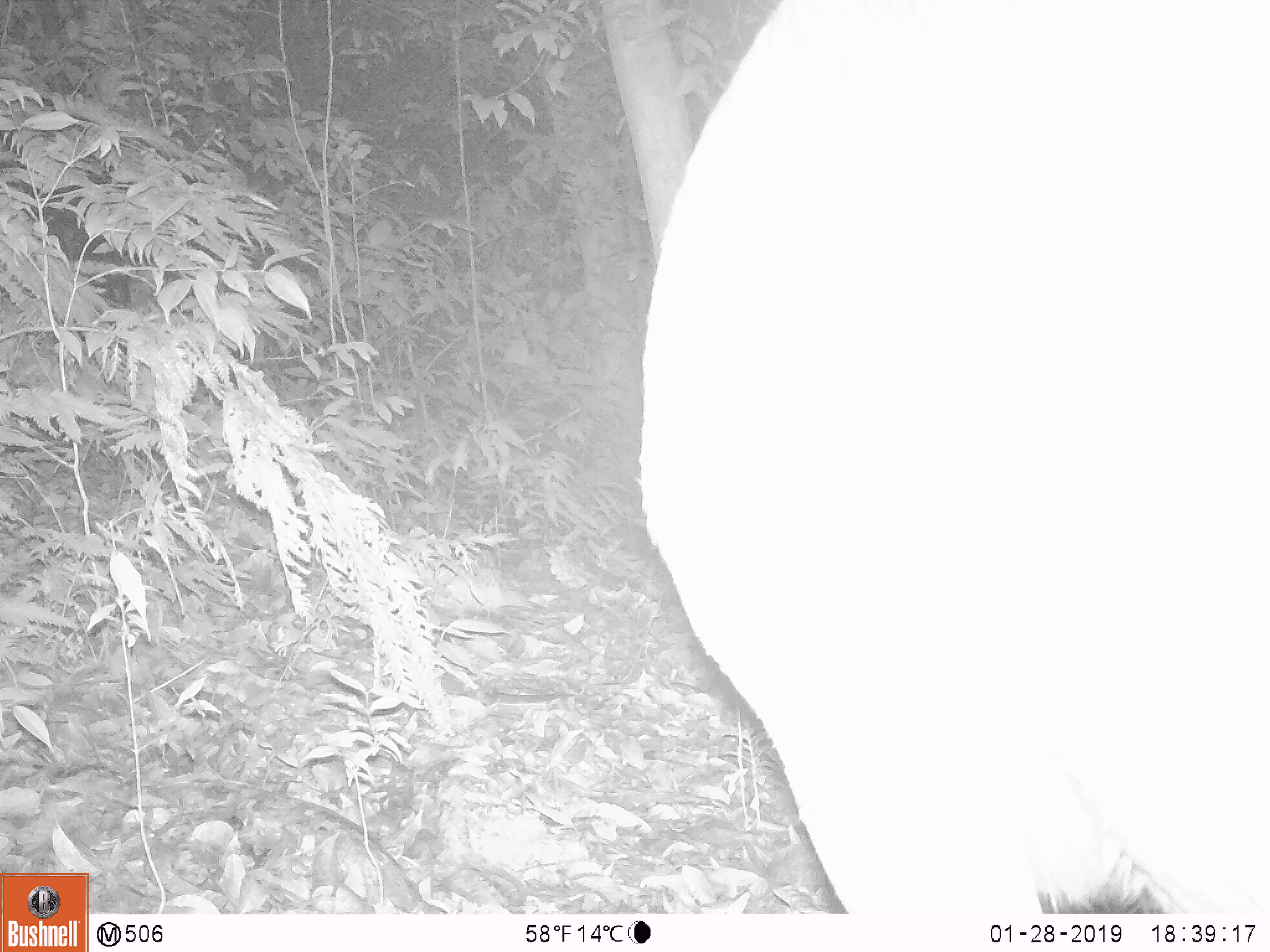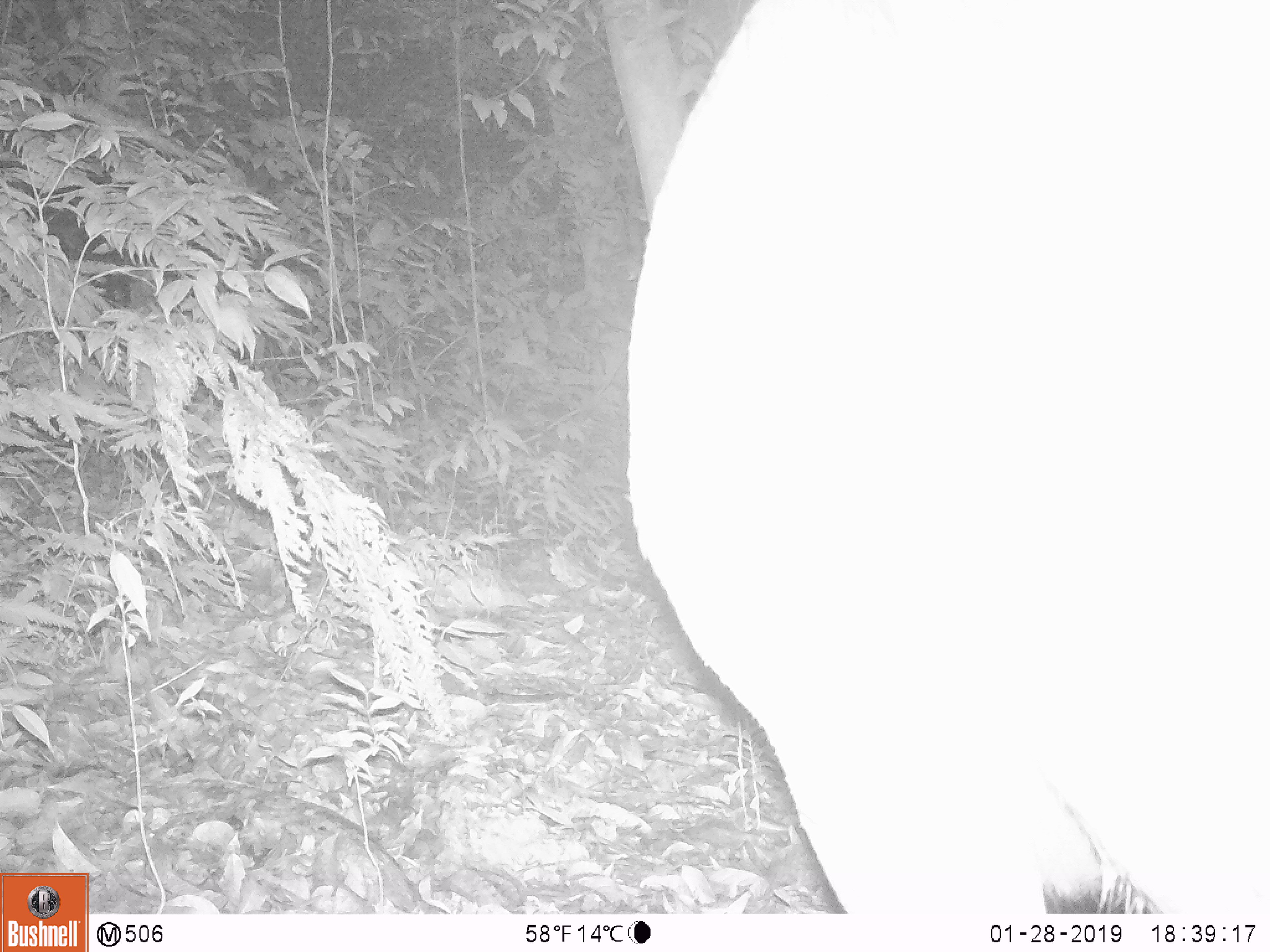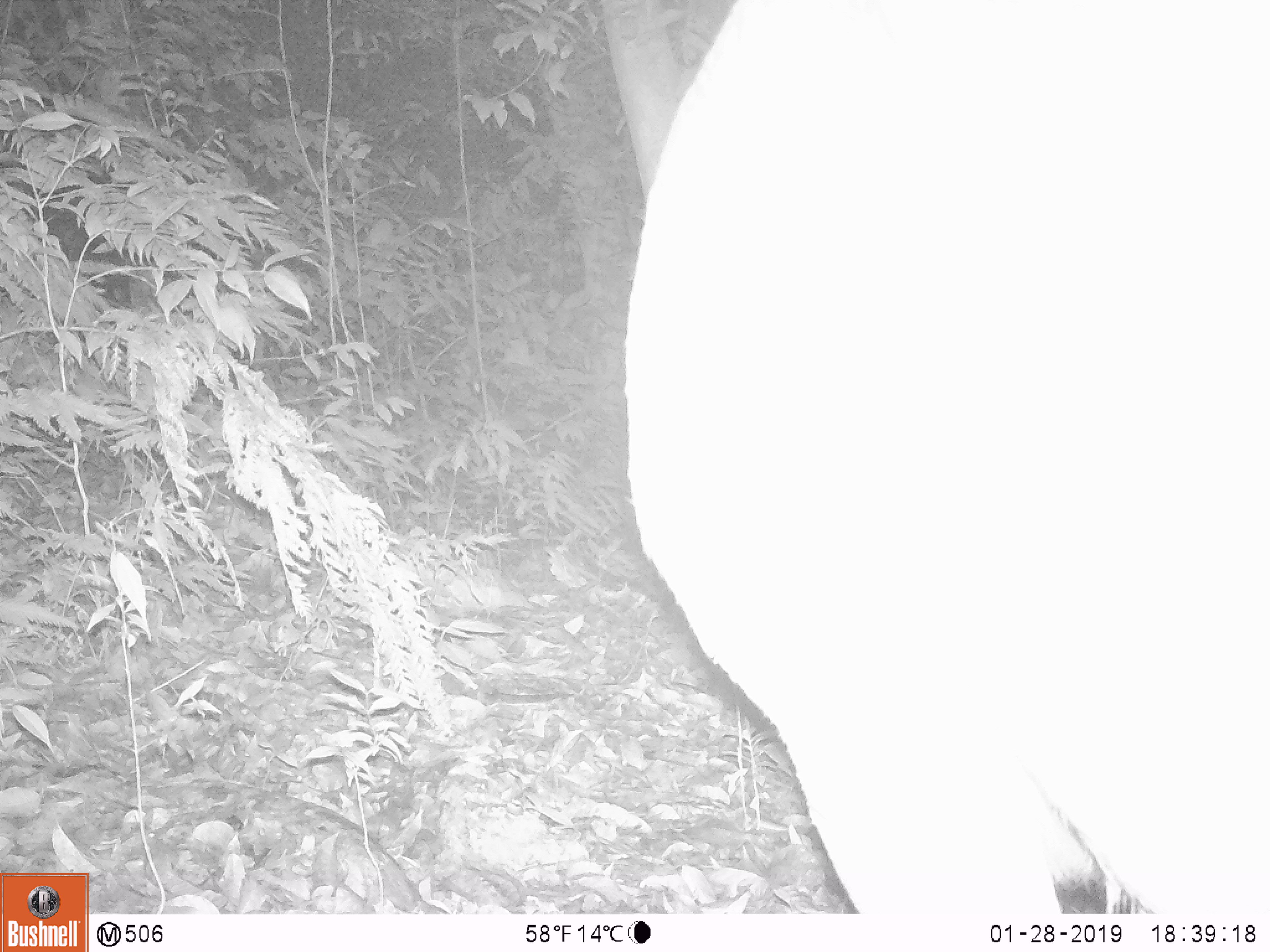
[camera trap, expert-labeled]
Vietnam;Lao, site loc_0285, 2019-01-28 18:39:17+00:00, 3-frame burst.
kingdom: Animalia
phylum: Chordata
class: Mammalia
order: Artiodactyla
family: Cervidae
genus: Rusa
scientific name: Rusa unicolor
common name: sambar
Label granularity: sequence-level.